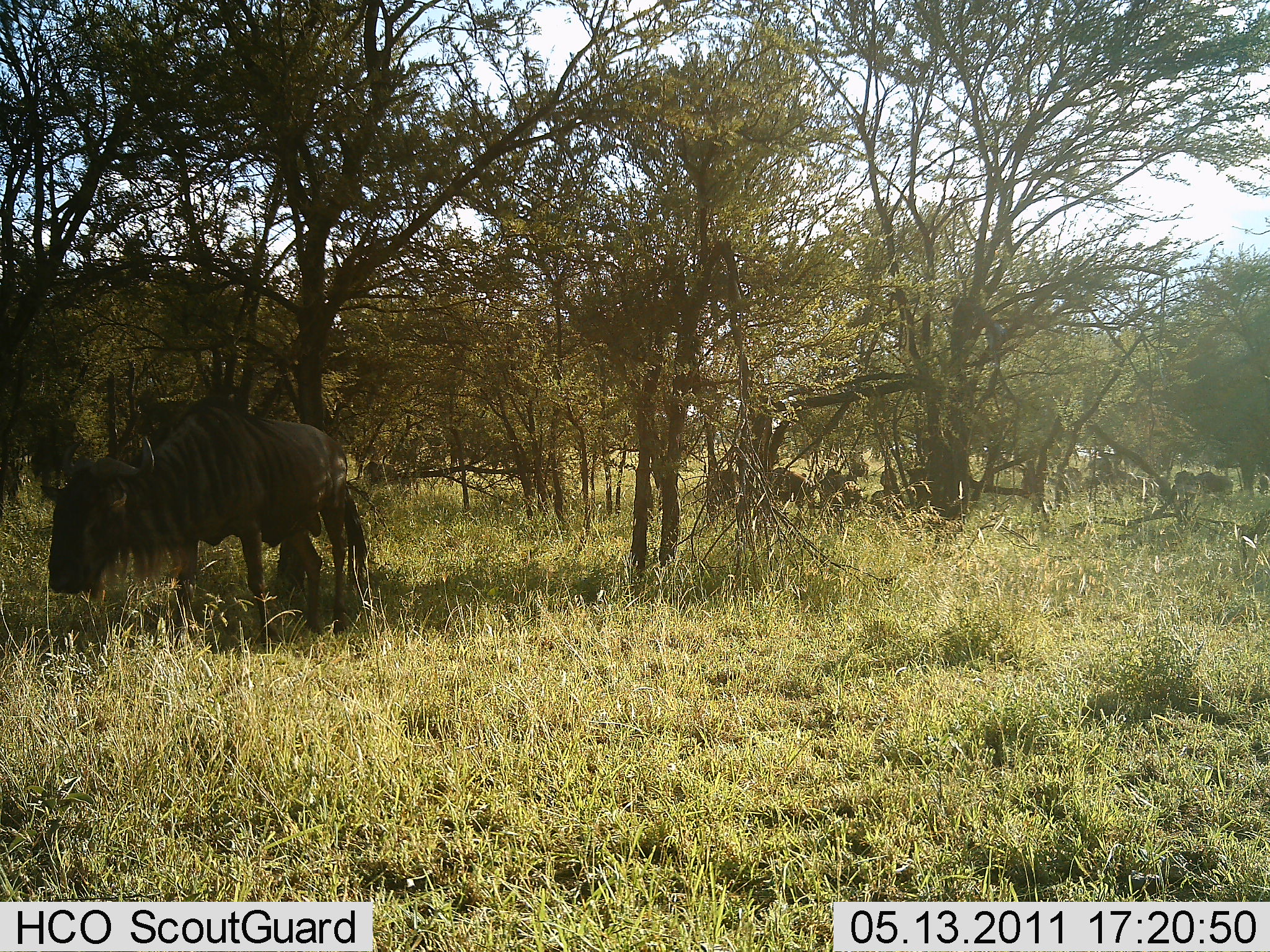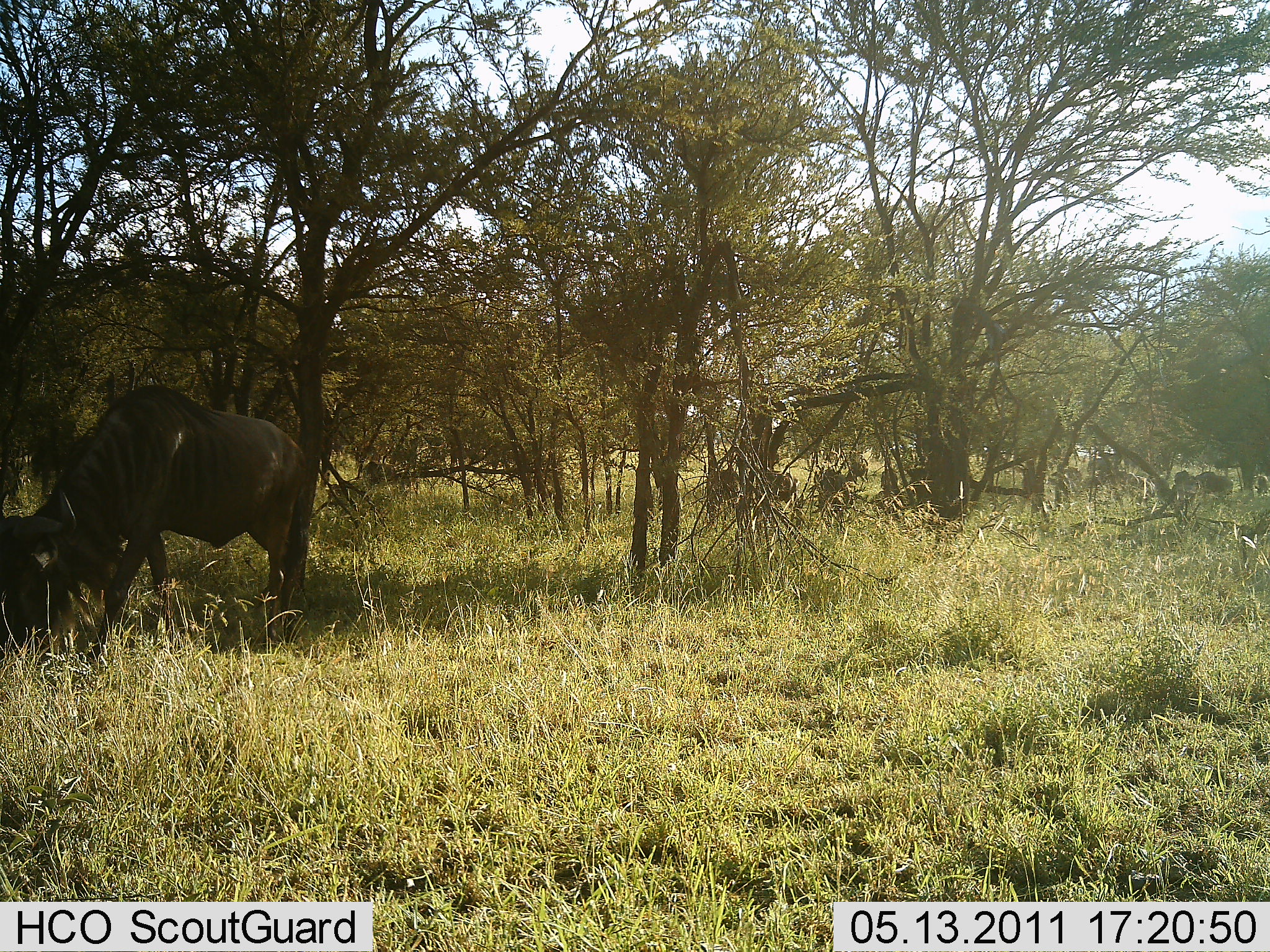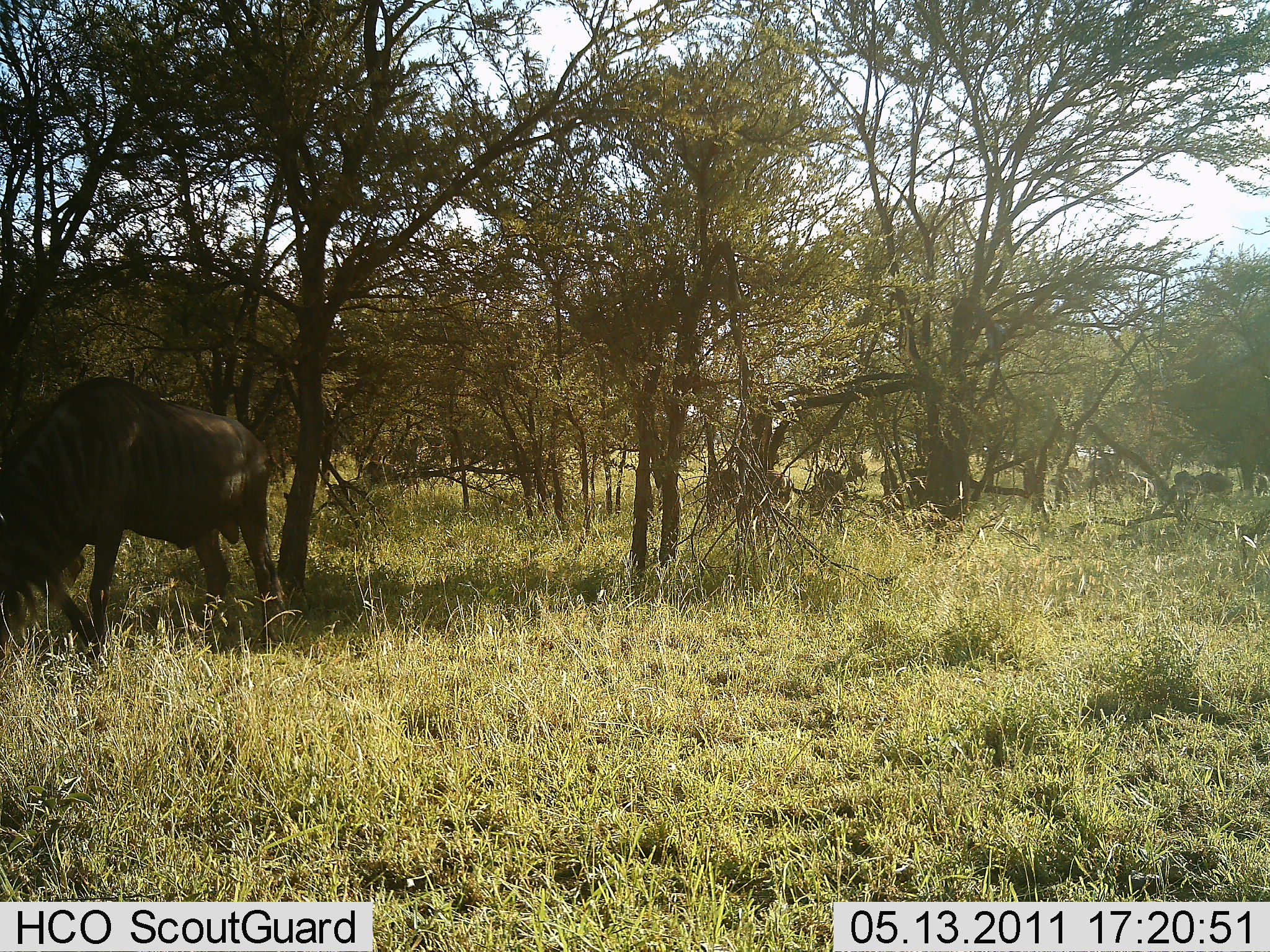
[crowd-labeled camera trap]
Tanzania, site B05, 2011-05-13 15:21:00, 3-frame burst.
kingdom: Animalia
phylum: Chordata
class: Mammalia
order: Artiodactyla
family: Bovidae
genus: Connochaetes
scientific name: Connochaetes taurinus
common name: blue wildebeest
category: wildebeest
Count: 6.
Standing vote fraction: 46%.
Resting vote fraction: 8%.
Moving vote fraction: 85%.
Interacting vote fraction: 0%.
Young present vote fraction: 0%.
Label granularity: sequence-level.